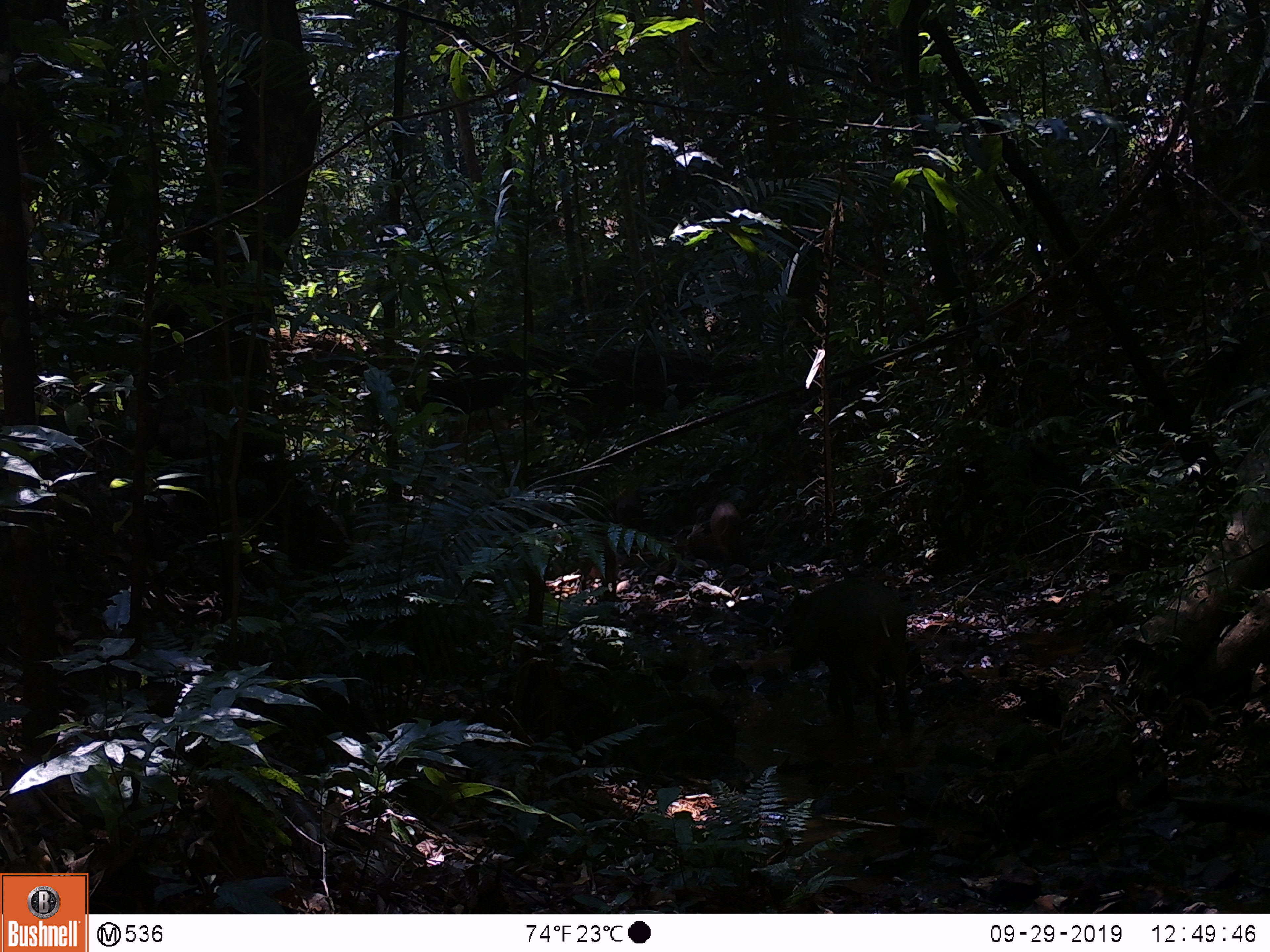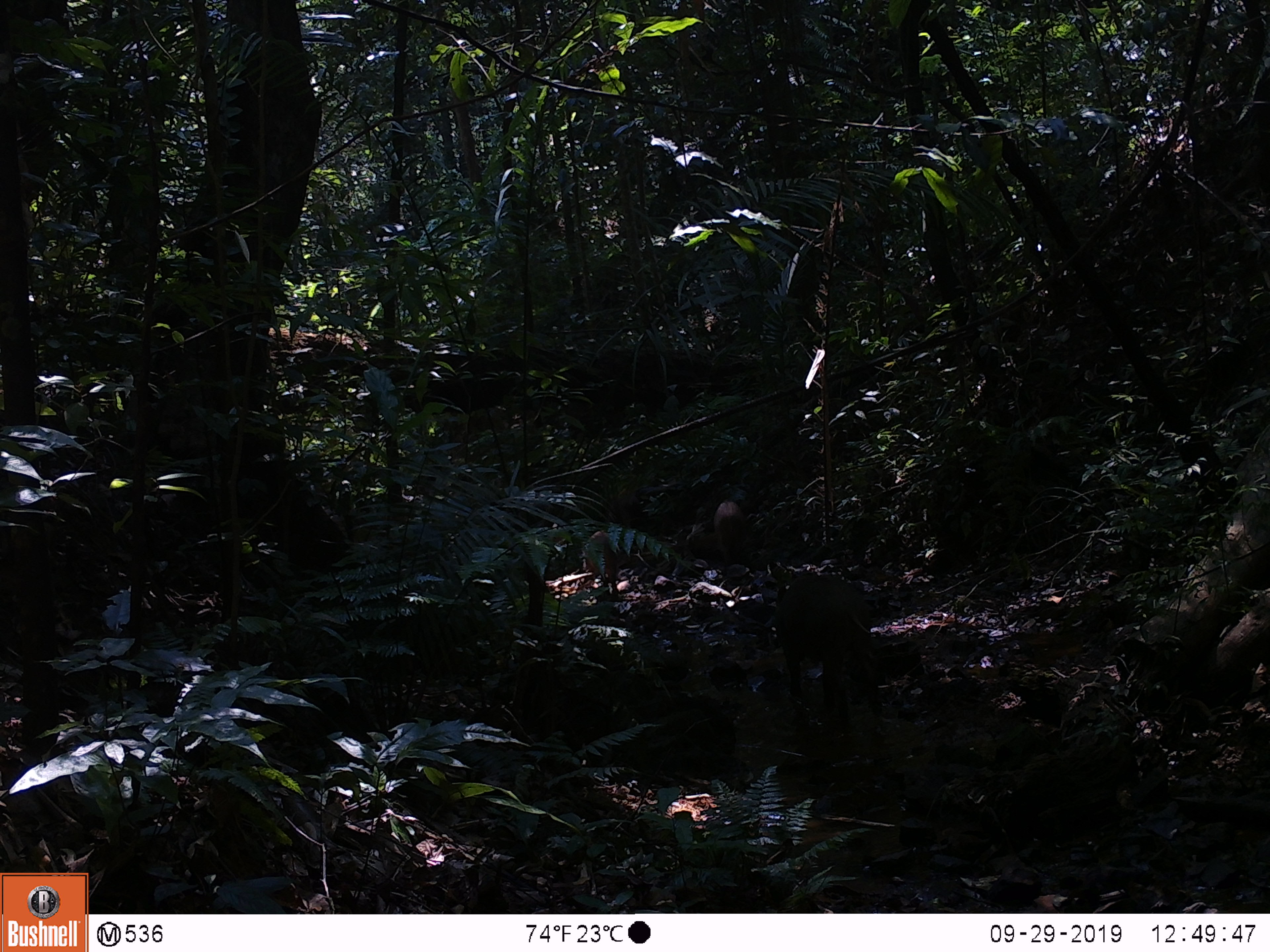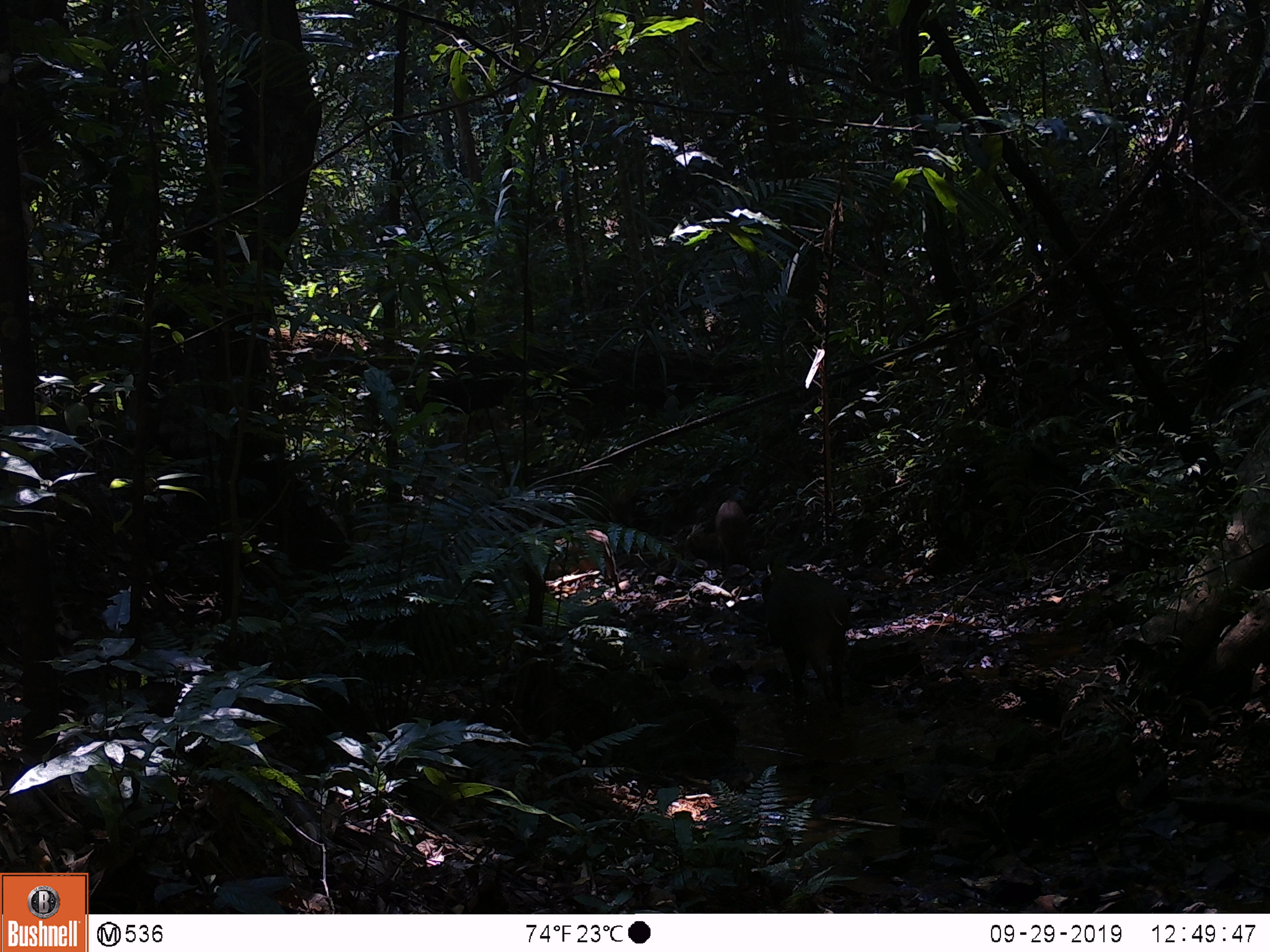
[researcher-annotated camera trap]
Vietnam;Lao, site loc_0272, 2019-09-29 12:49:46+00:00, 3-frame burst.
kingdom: Animalia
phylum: Chordata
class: Mammalia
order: Artiodactyla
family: Suidae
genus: Sus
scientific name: Sus scrofa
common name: eurasian wild pig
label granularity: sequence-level